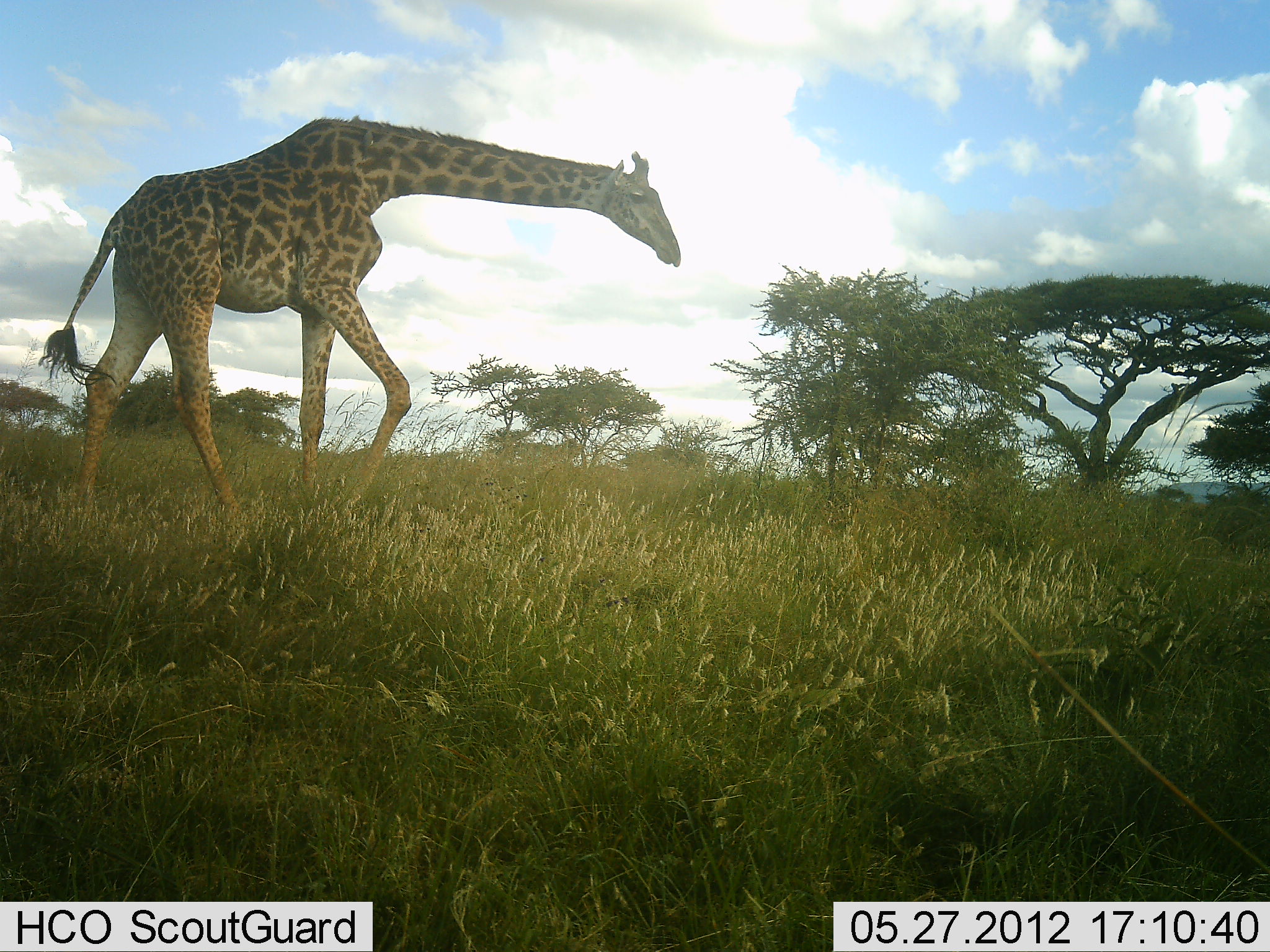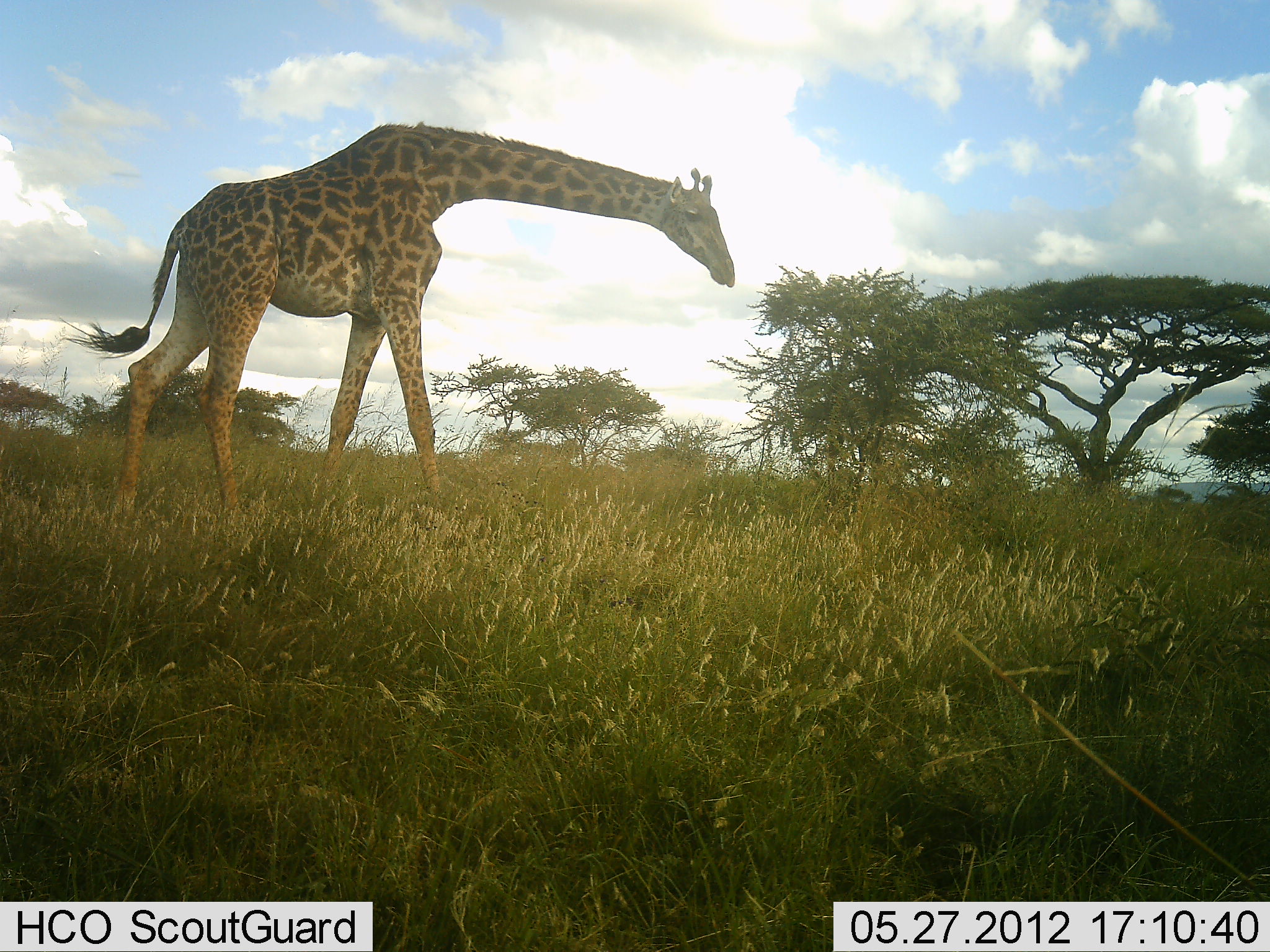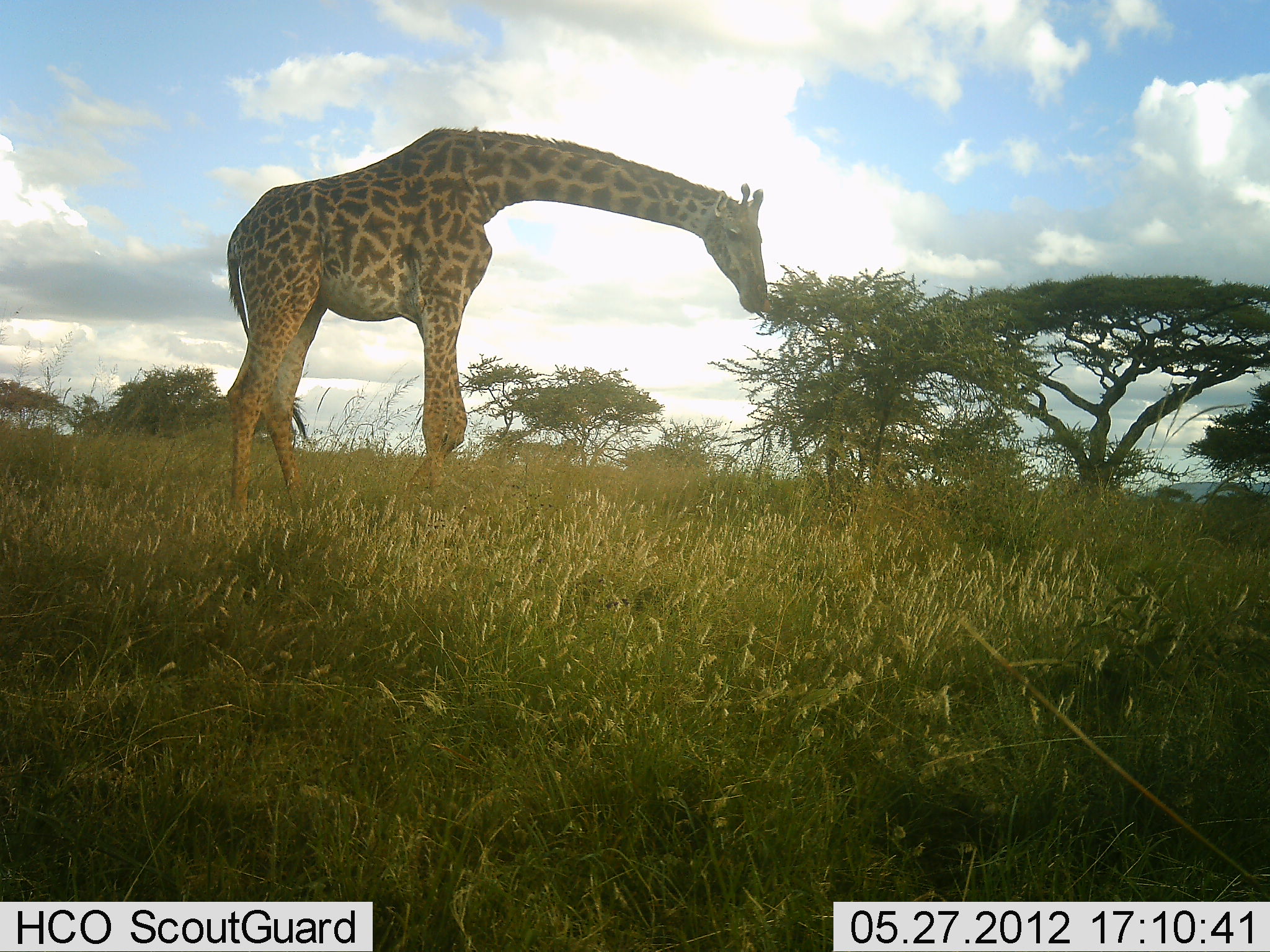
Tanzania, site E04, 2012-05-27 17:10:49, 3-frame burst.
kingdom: Animalia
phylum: Chordata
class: Mammalia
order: Artiodactyla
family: Giraffidae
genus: Giraffa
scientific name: Giraffa camelopardalis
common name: giraffe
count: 1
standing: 10%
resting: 0%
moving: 80%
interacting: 0%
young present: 0%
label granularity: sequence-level